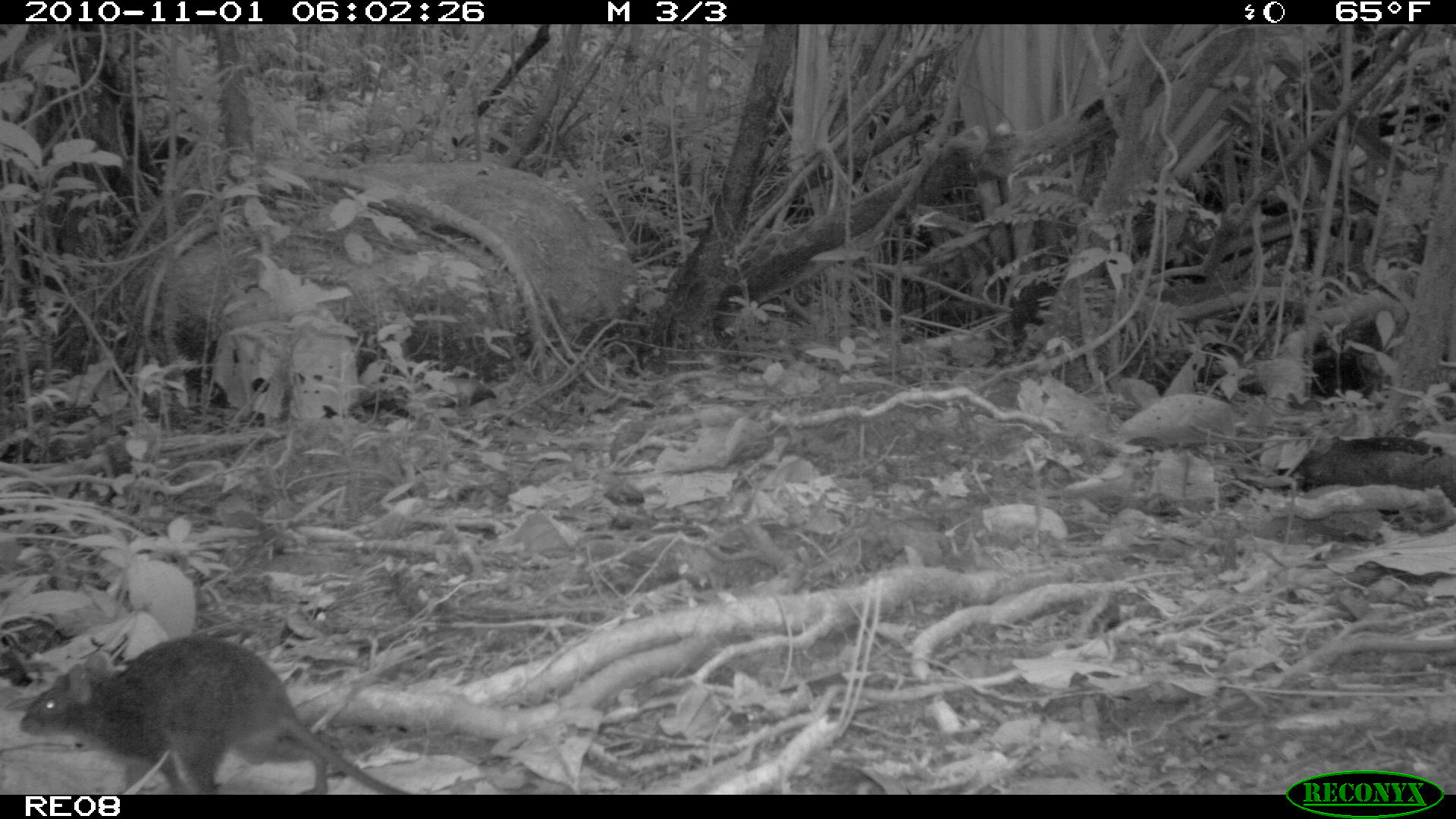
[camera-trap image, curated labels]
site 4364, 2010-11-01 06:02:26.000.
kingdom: Animalia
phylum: Chordata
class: Mammalia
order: Rodentia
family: Muridae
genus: Rattus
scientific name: Rattus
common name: rodent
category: unknown rat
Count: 1.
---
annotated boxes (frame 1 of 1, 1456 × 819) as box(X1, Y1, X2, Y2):
unknown rat: box(19, 633, 406, 793)